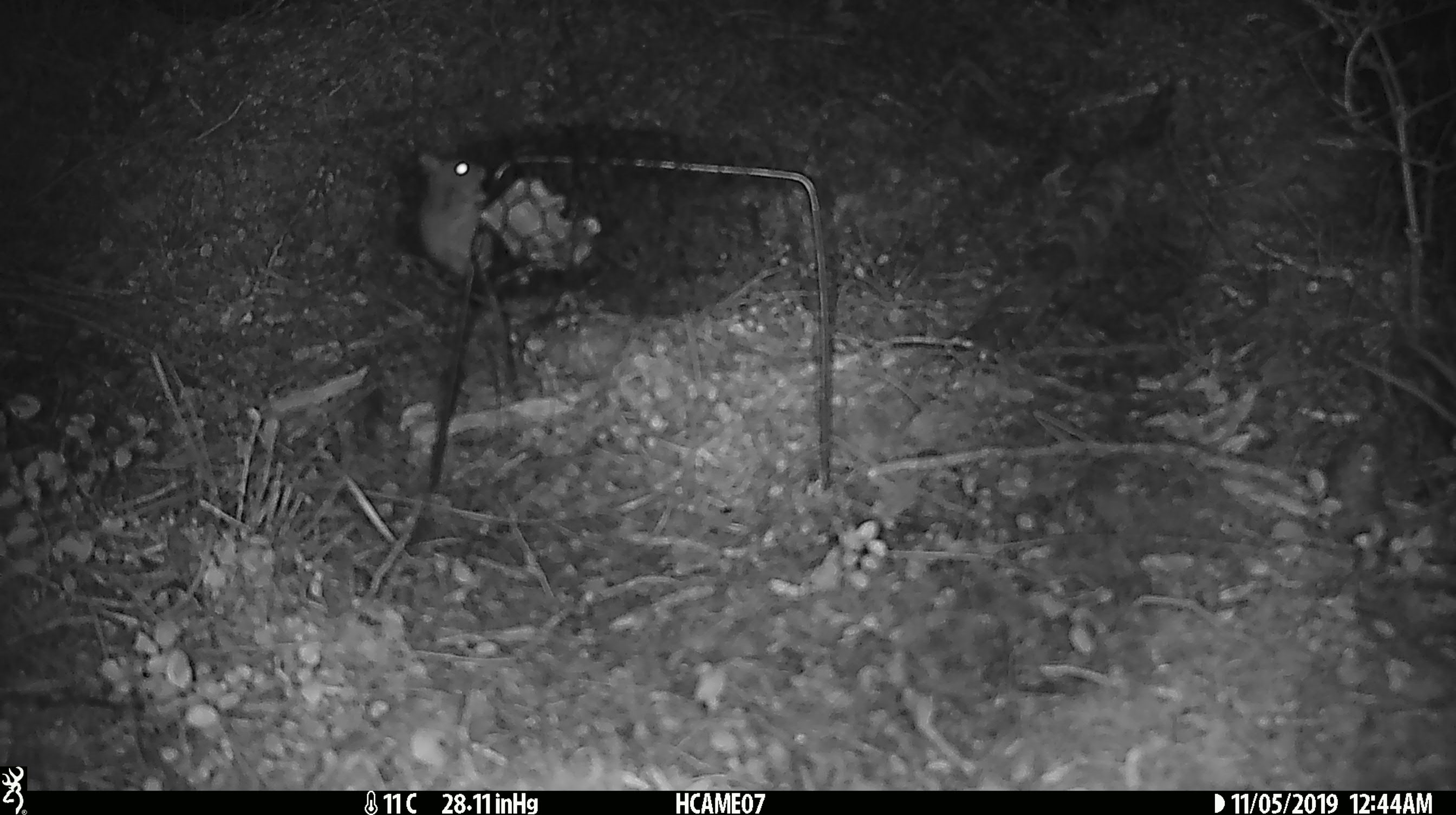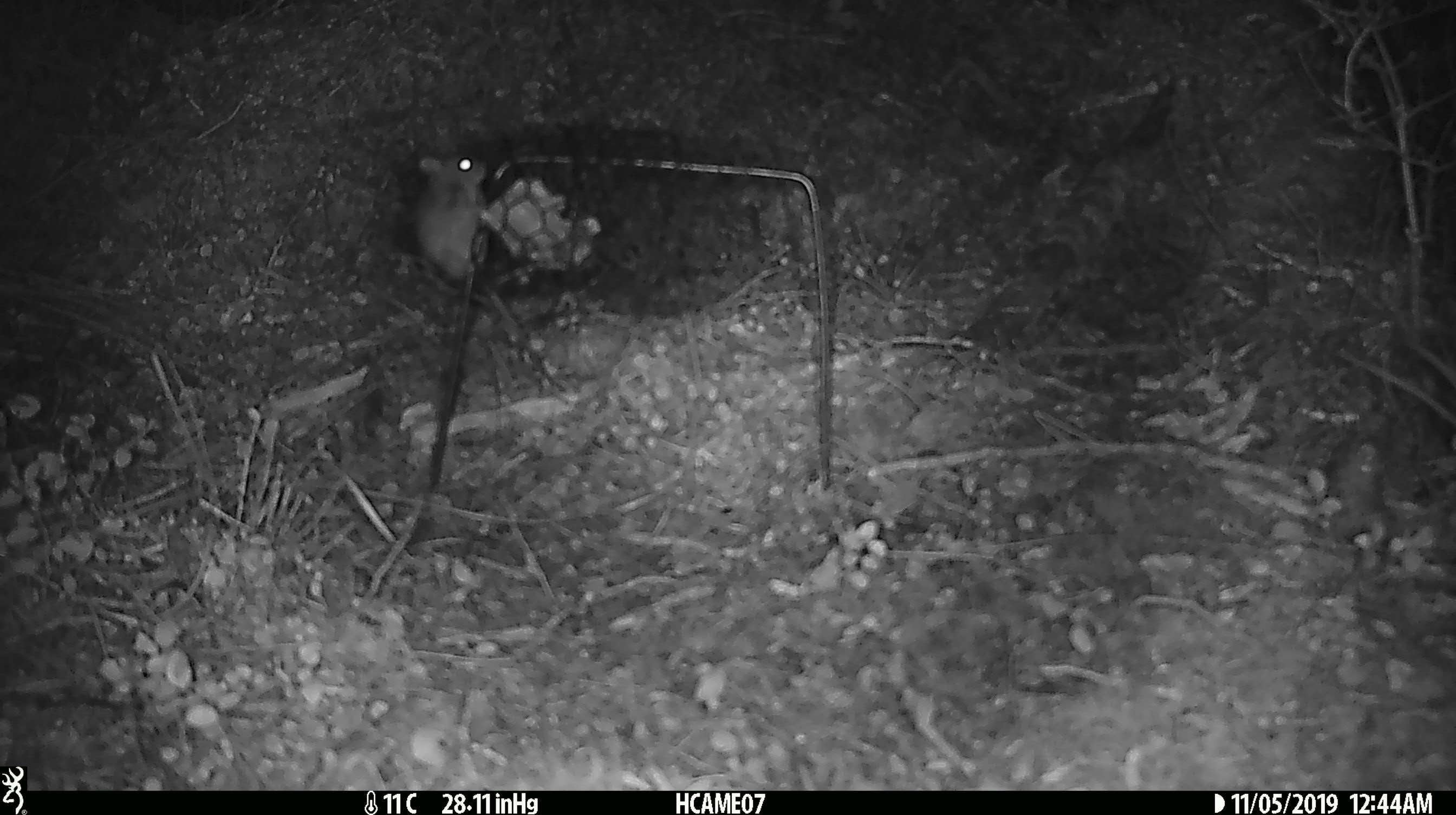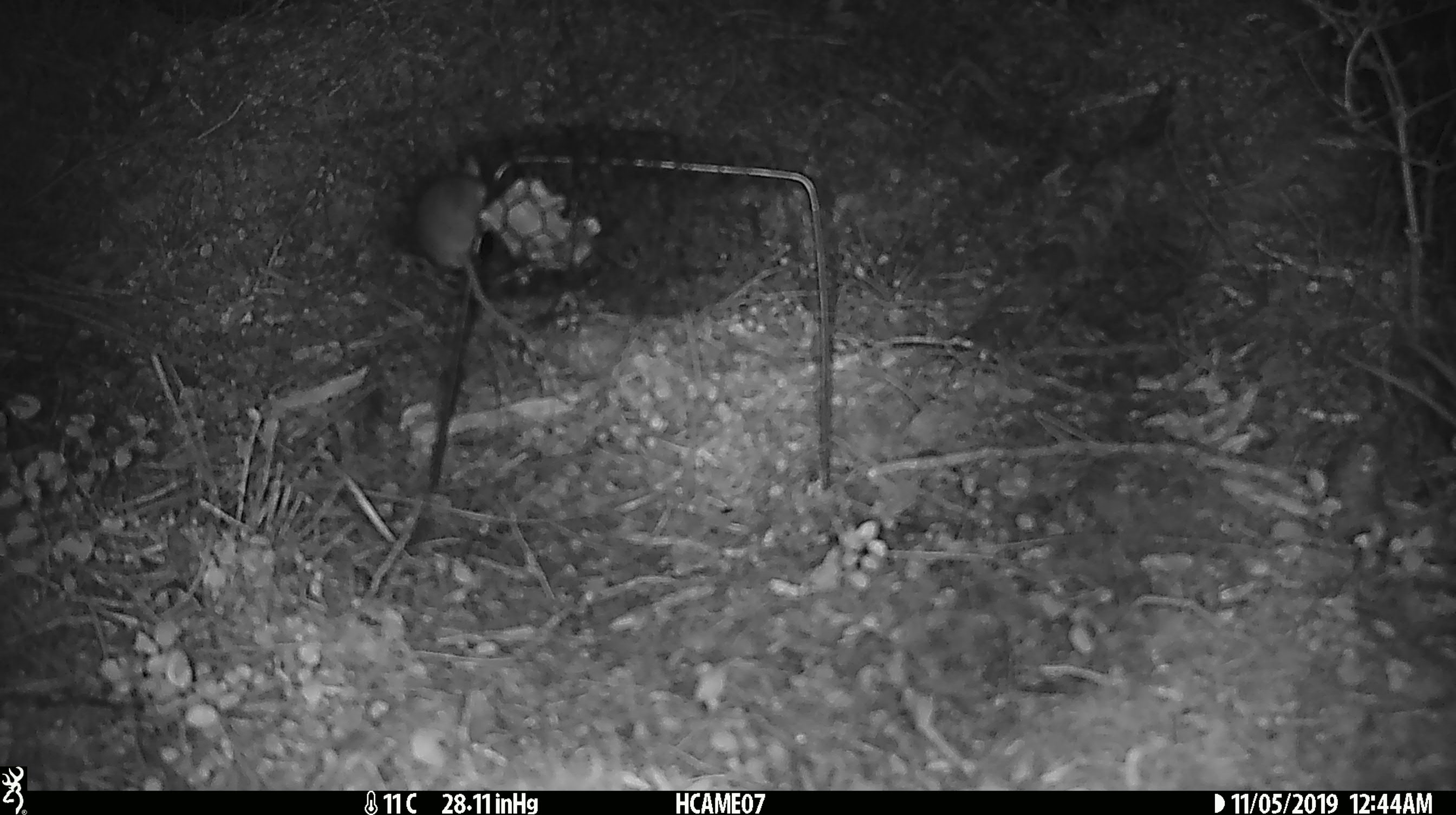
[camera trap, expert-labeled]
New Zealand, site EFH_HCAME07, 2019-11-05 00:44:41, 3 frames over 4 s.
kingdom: Animalia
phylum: Chordata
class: Mammalia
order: Rodentia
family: Muridae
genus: Mus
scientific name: Mus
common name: mouse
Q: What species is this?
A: Mouse (Mus).